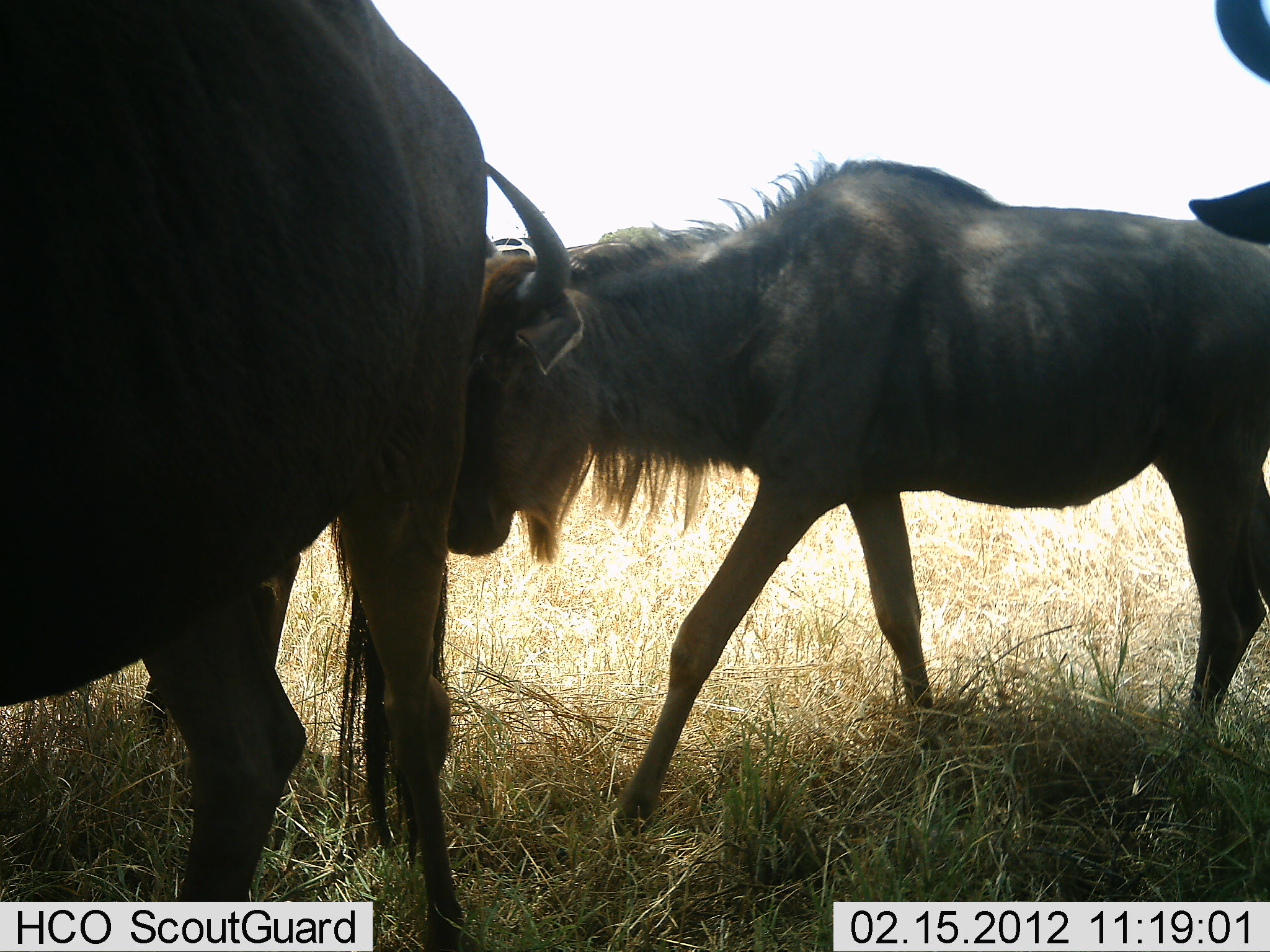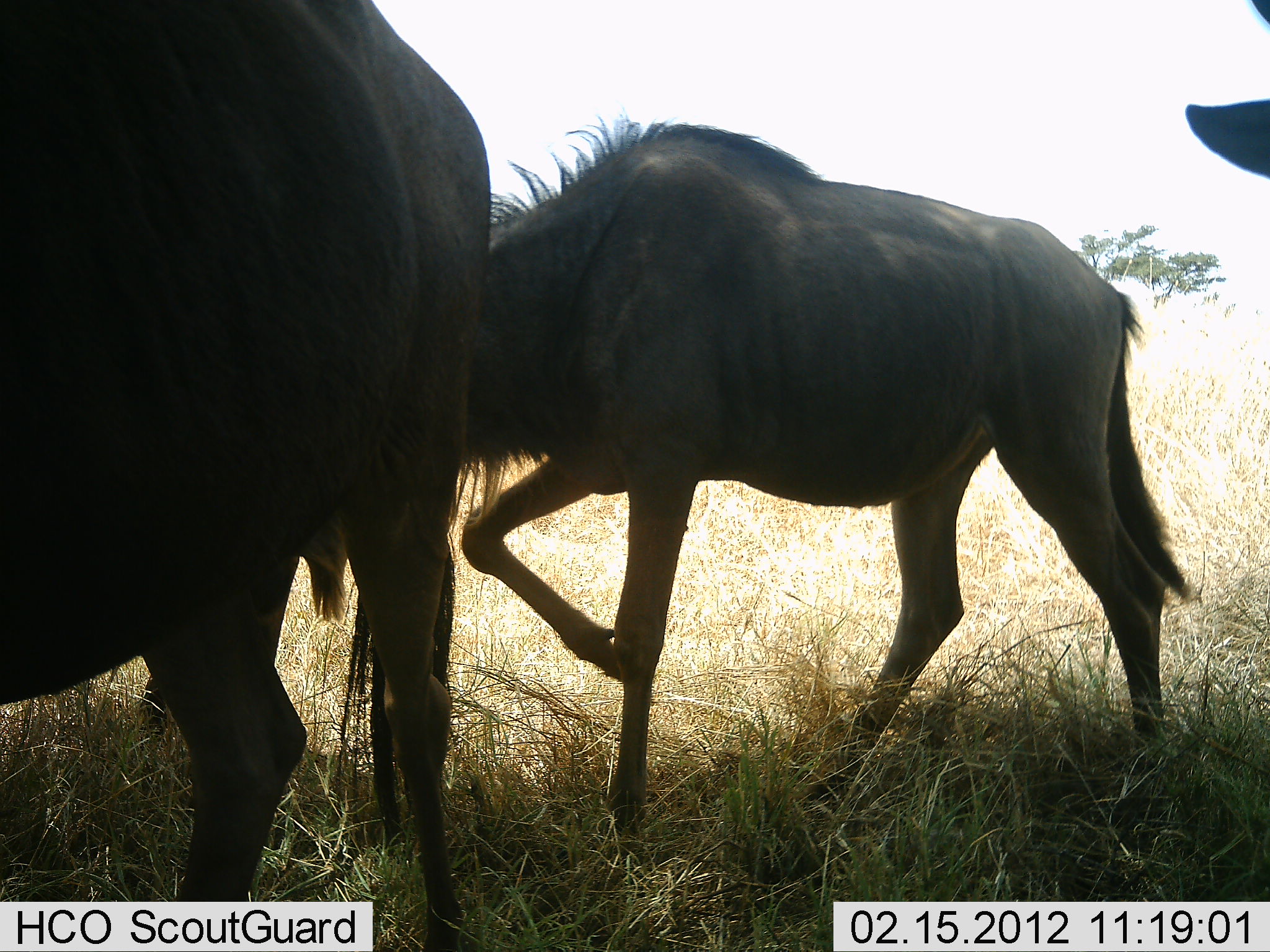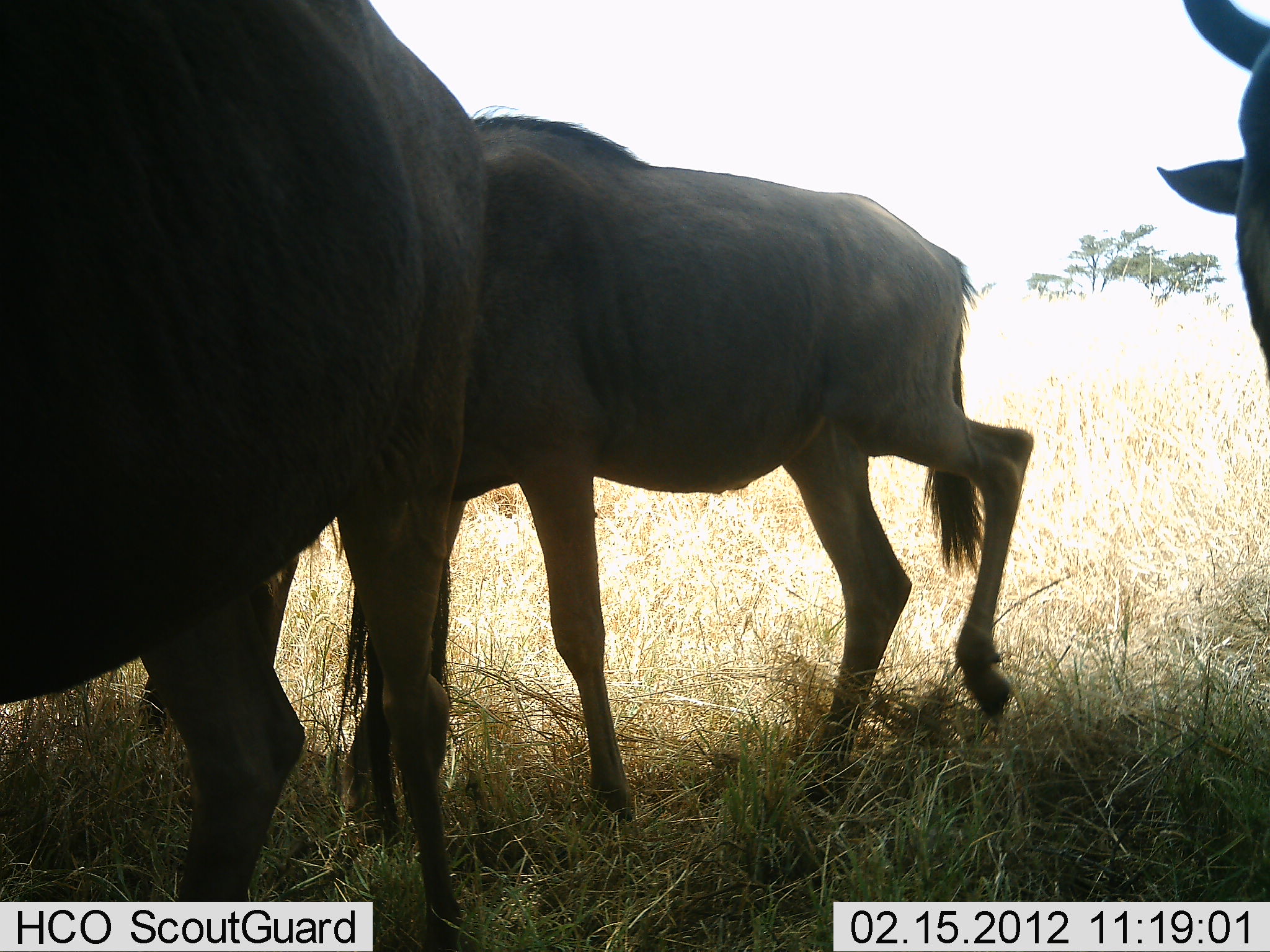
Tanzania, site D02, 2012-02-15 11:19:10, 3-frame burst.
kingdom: Animalia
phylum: Chordata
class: Mammalia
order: Artiodactyla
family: Bovidae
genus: Connochaetes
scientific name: Connochaetes taurinus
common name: blue wildebeest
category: wildebeest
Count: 3.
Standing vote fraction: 67%.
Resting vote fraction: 0%.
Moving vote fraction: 87%.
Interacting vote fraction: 7%.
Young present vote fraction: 33%.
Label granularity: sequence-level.